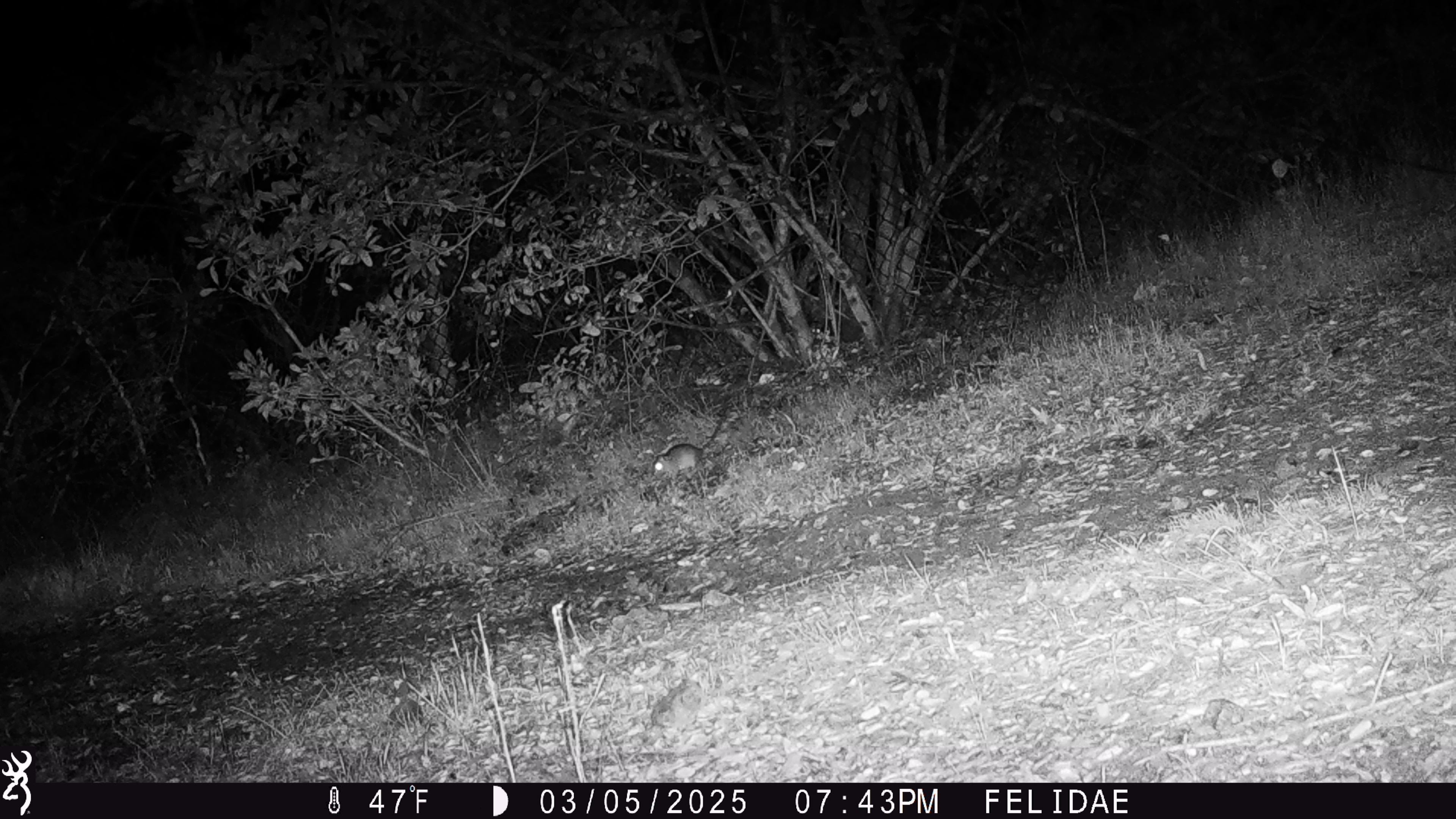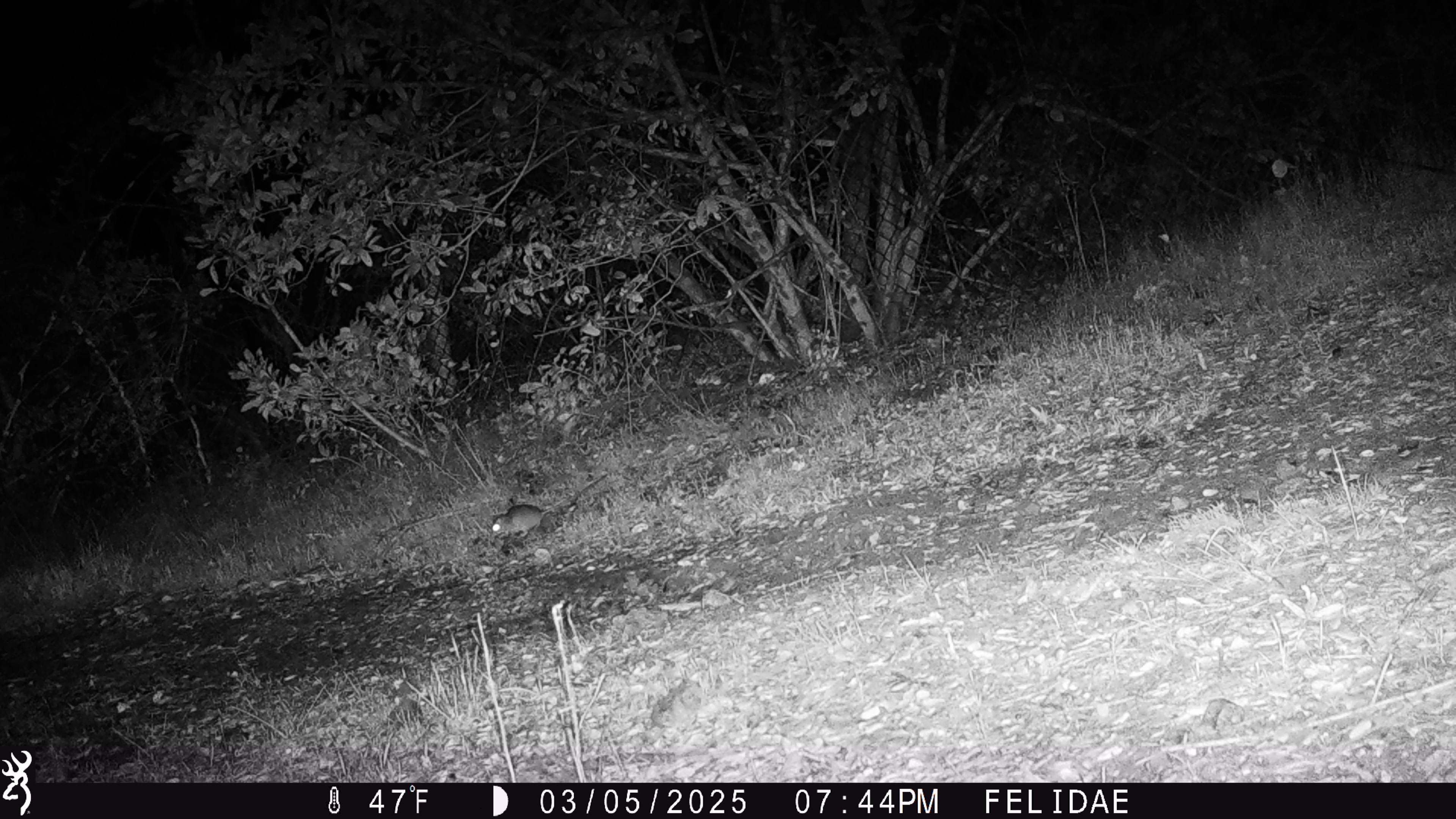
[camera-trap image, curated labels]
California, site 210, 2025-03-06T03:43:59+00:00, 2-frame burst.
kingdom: Animalia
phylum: Chordata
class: Mammalia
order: Rodentia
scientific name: Rodentia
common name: mouse or rat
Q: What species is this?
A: Mouse or rat (Rodentia).